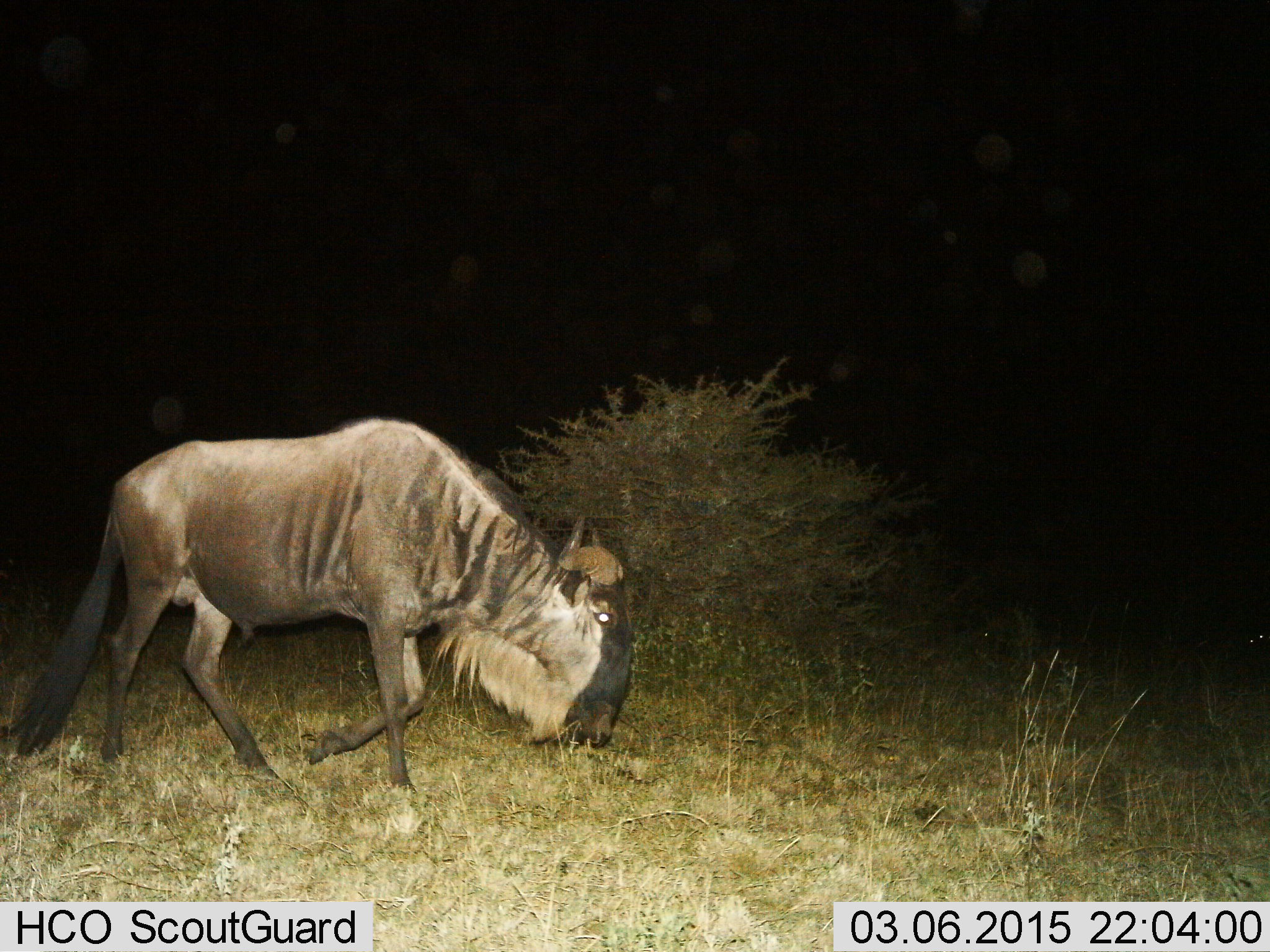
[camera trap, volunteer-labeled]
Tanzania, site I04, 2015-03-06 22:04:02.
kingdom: Animalia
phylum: Chordata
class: Mammalia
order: Artiodactyla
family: Bovidae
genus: Connochaetes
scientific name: Connochaetes taurinus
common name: blue wildebeest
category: wildebeest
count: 1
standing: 0%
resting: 0%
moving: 100%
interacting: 0%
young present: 0%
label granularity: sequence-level